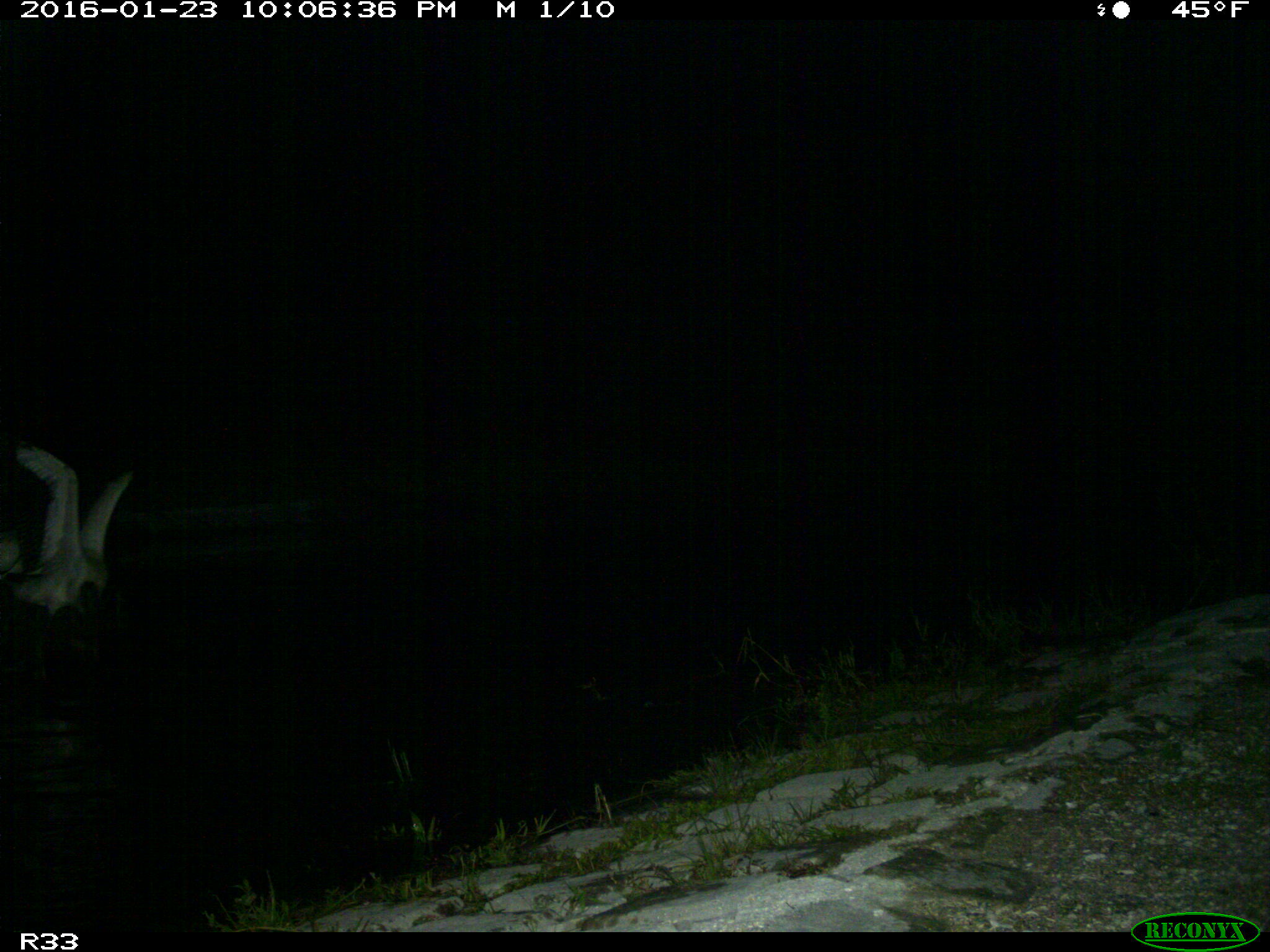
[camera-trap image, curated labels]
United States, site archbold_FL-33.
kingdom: Animalia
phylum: Chordata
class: Aves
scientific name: Aves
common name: birds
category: unidentified bird